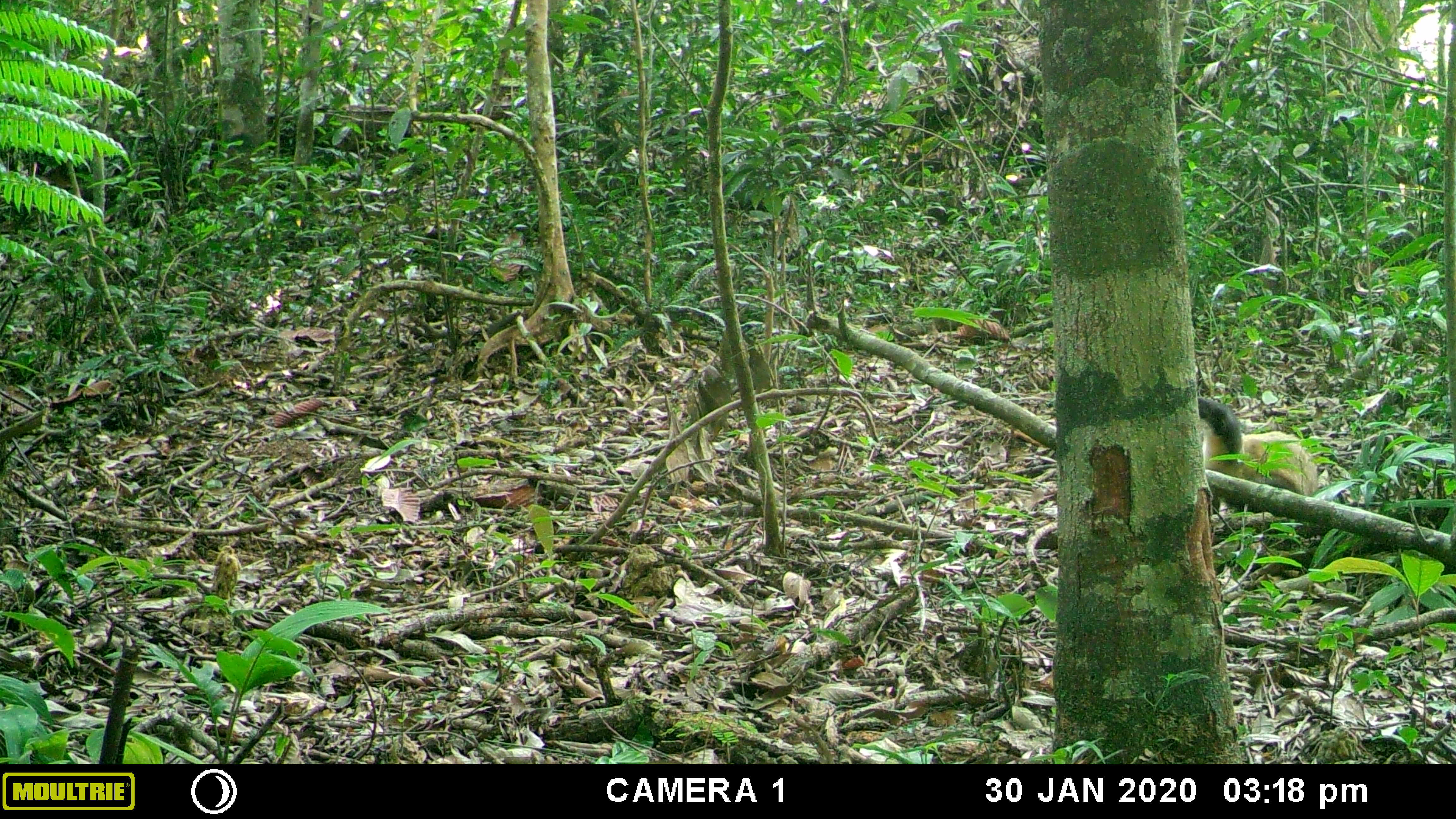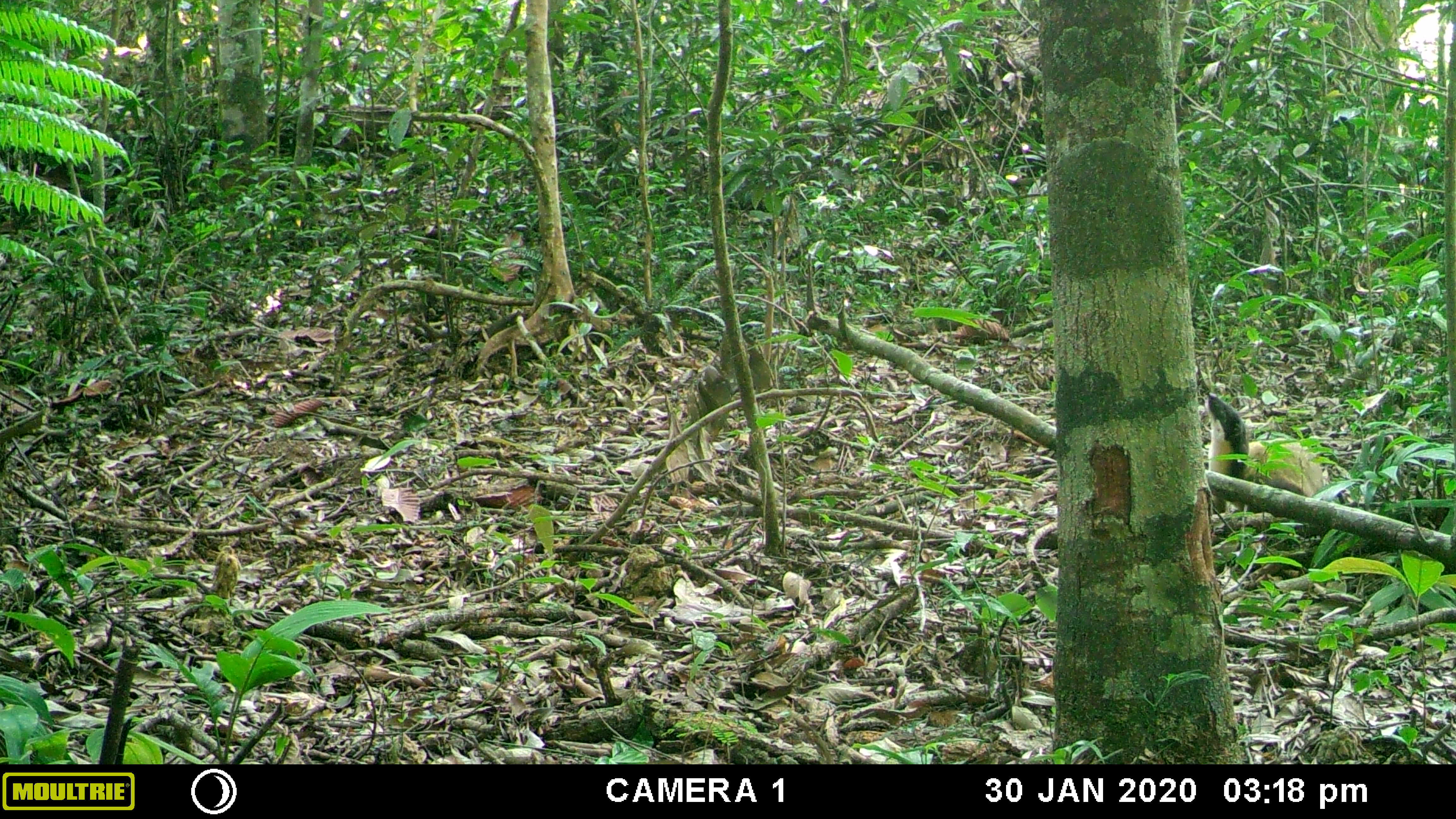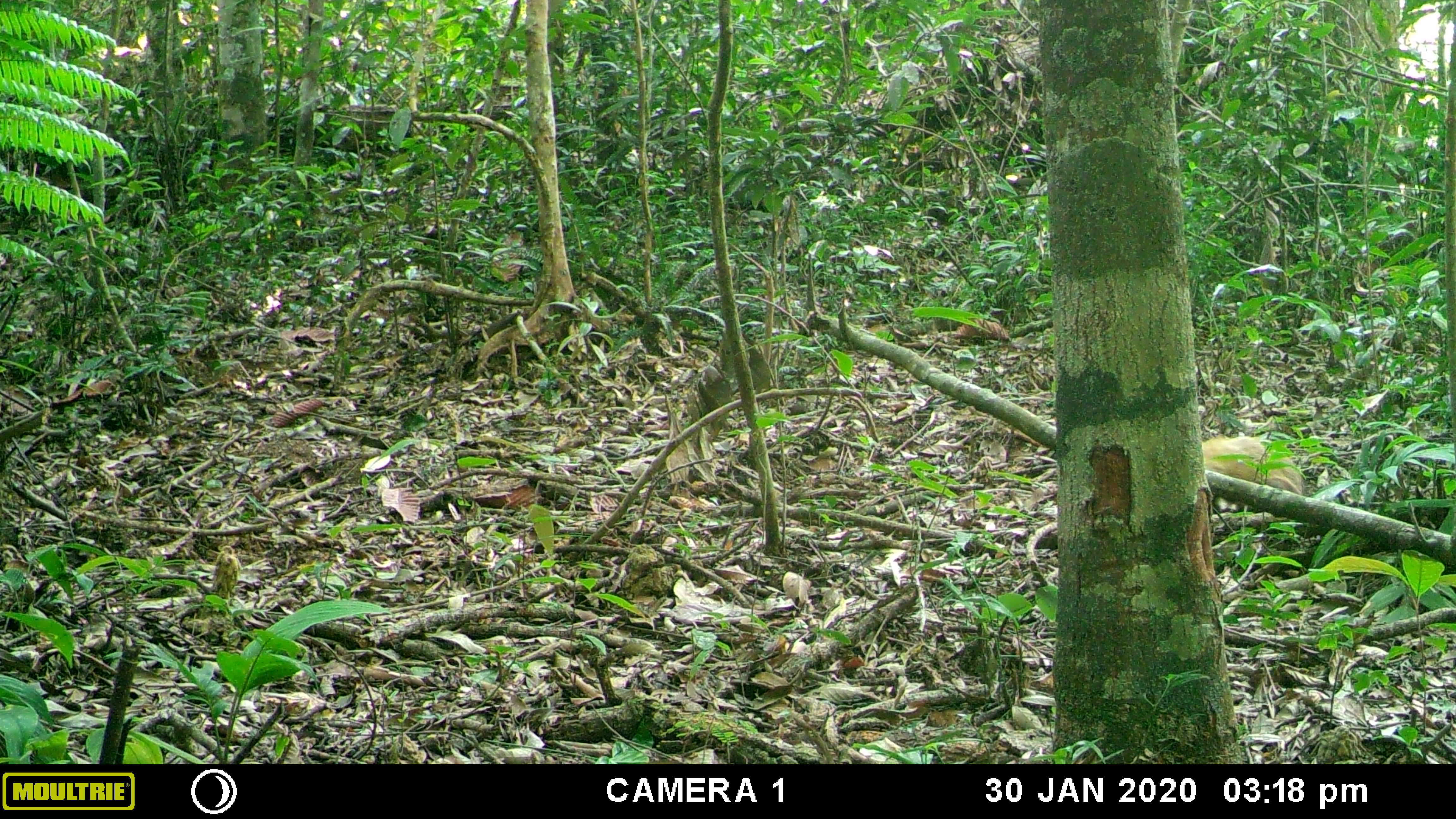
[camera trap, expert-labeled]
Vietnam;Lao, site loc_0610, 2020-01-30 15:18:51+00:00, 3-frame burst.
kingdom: Animalia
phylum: Chordata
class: Mammalia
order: Carnivora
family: Mustelidae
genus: Martes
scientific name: Martes flavigula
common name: yellow-throated marten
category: yellow throated marten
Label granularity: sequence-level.